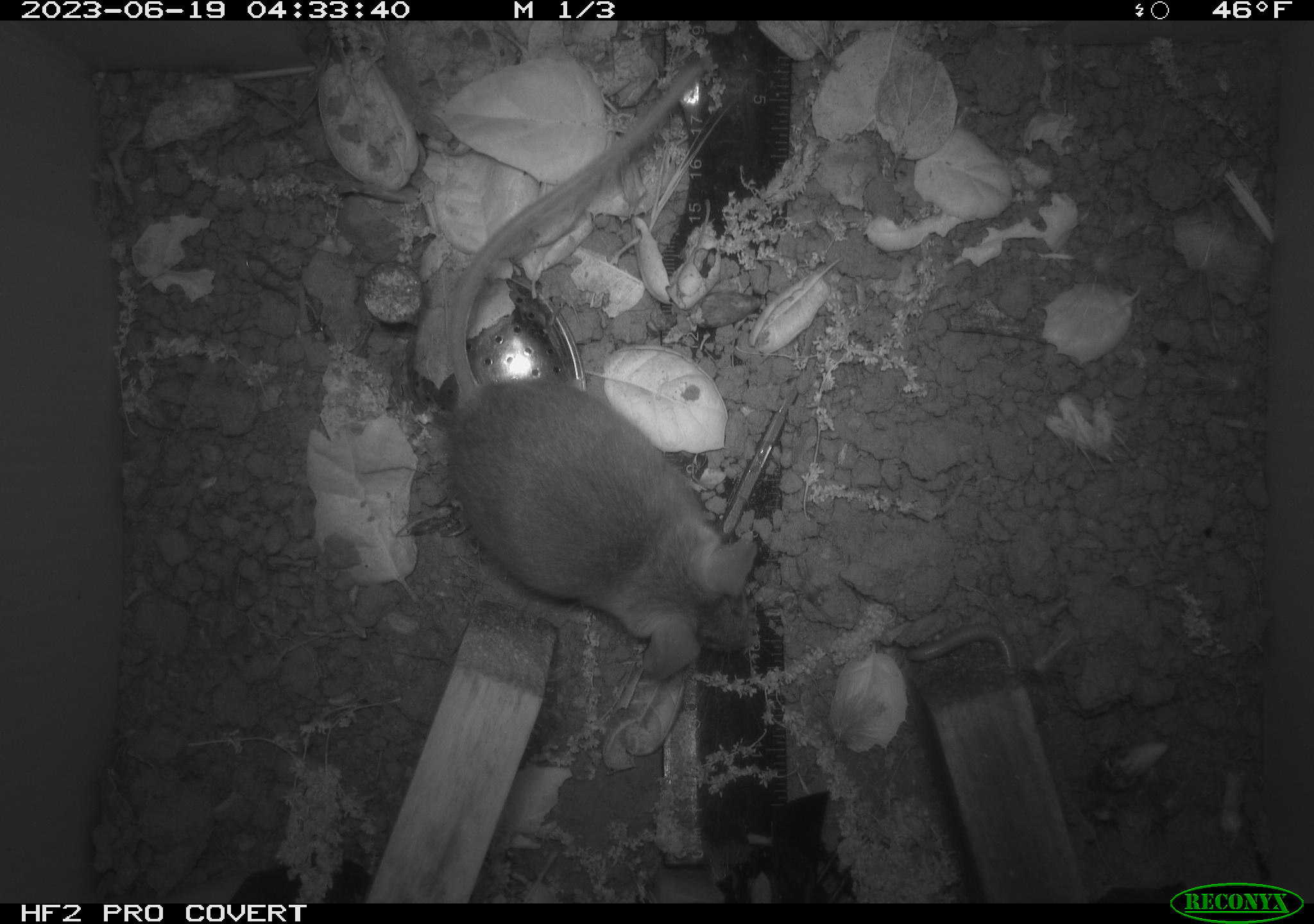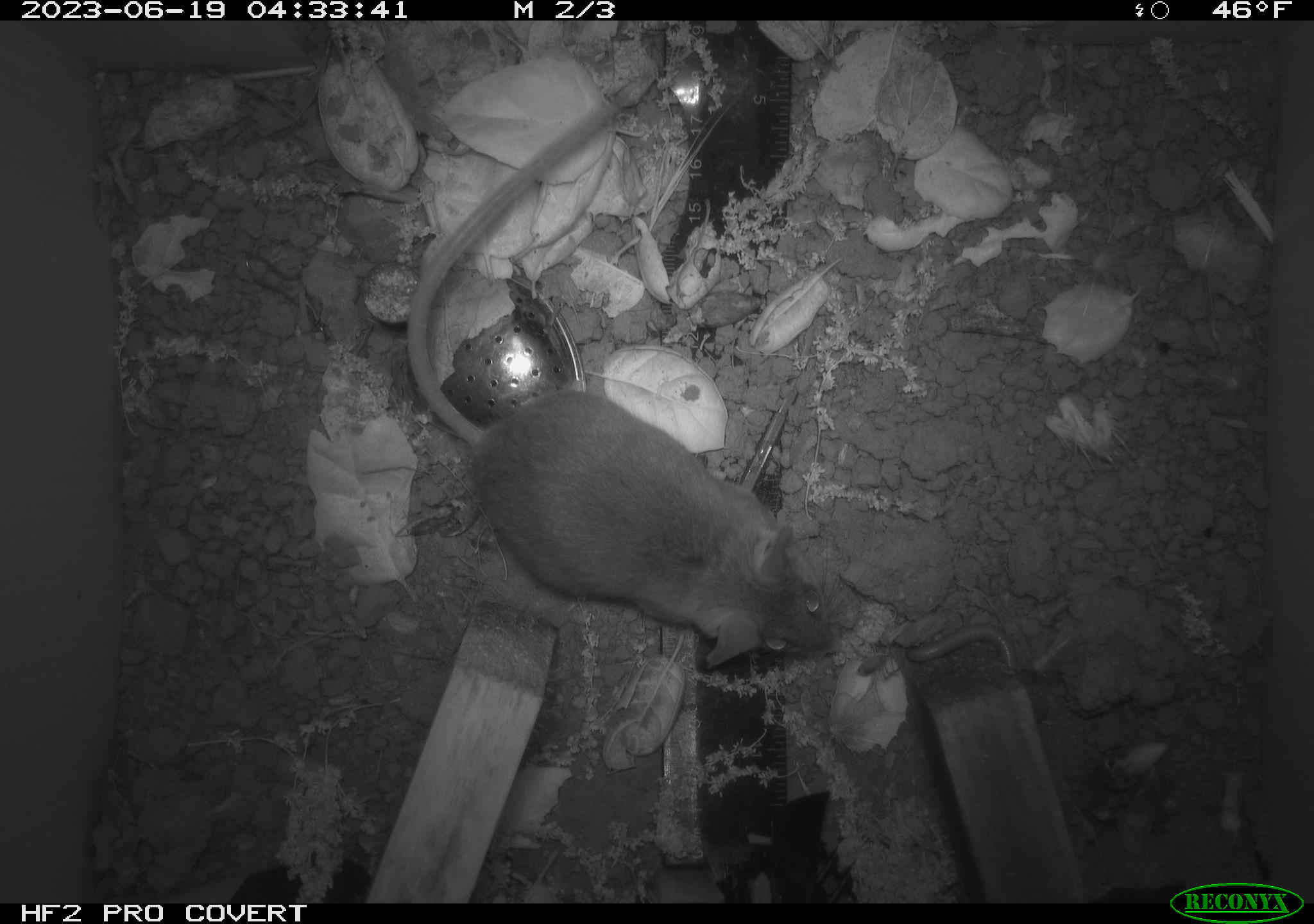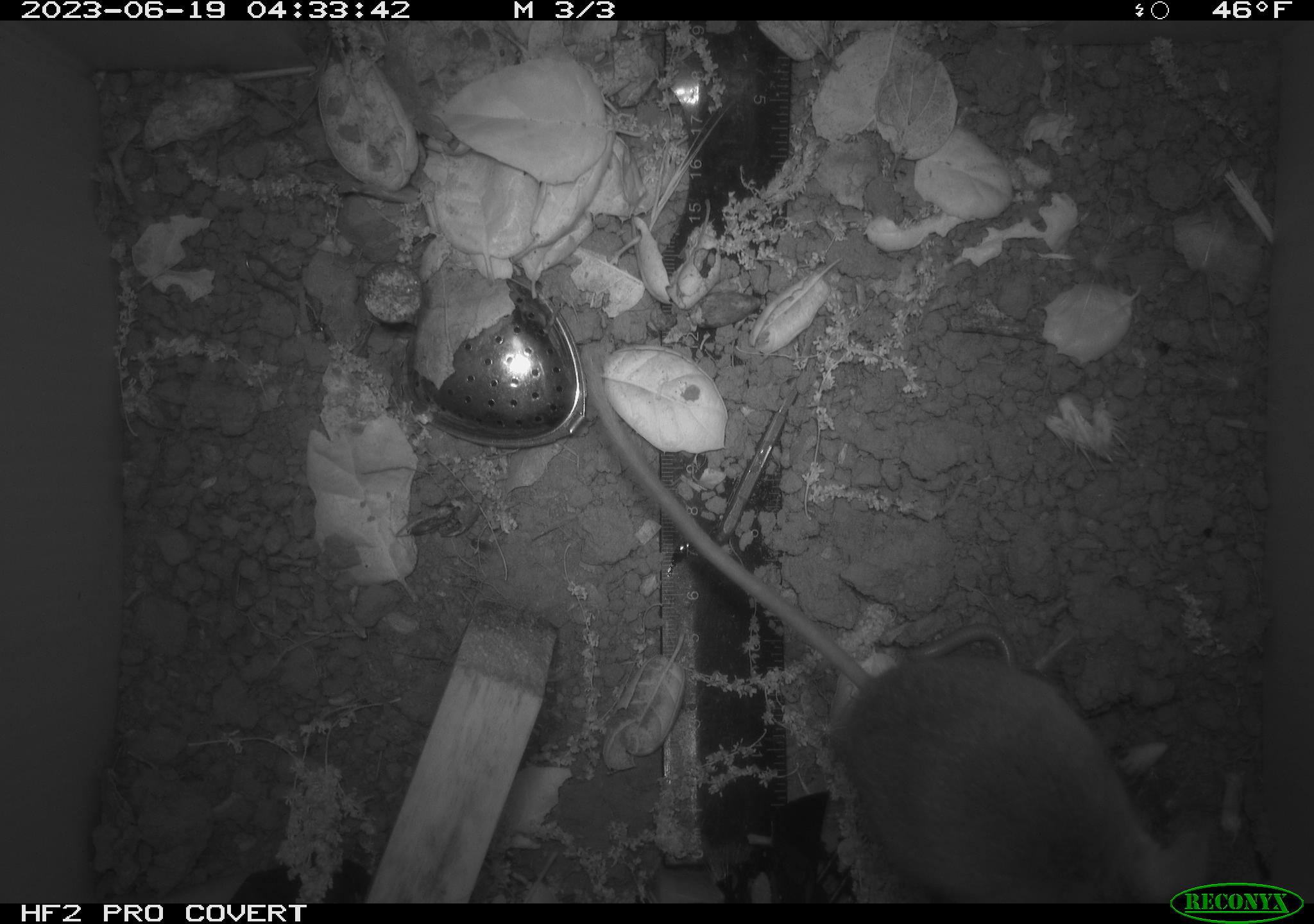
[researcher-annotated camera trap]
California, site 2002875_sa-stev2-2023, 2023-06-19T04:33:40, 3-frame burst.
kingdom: Animalia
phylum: Chordata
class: Mammalia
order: Rodentia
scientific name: Rodentia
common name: mouse species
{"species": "mouse species (Rodentia)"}